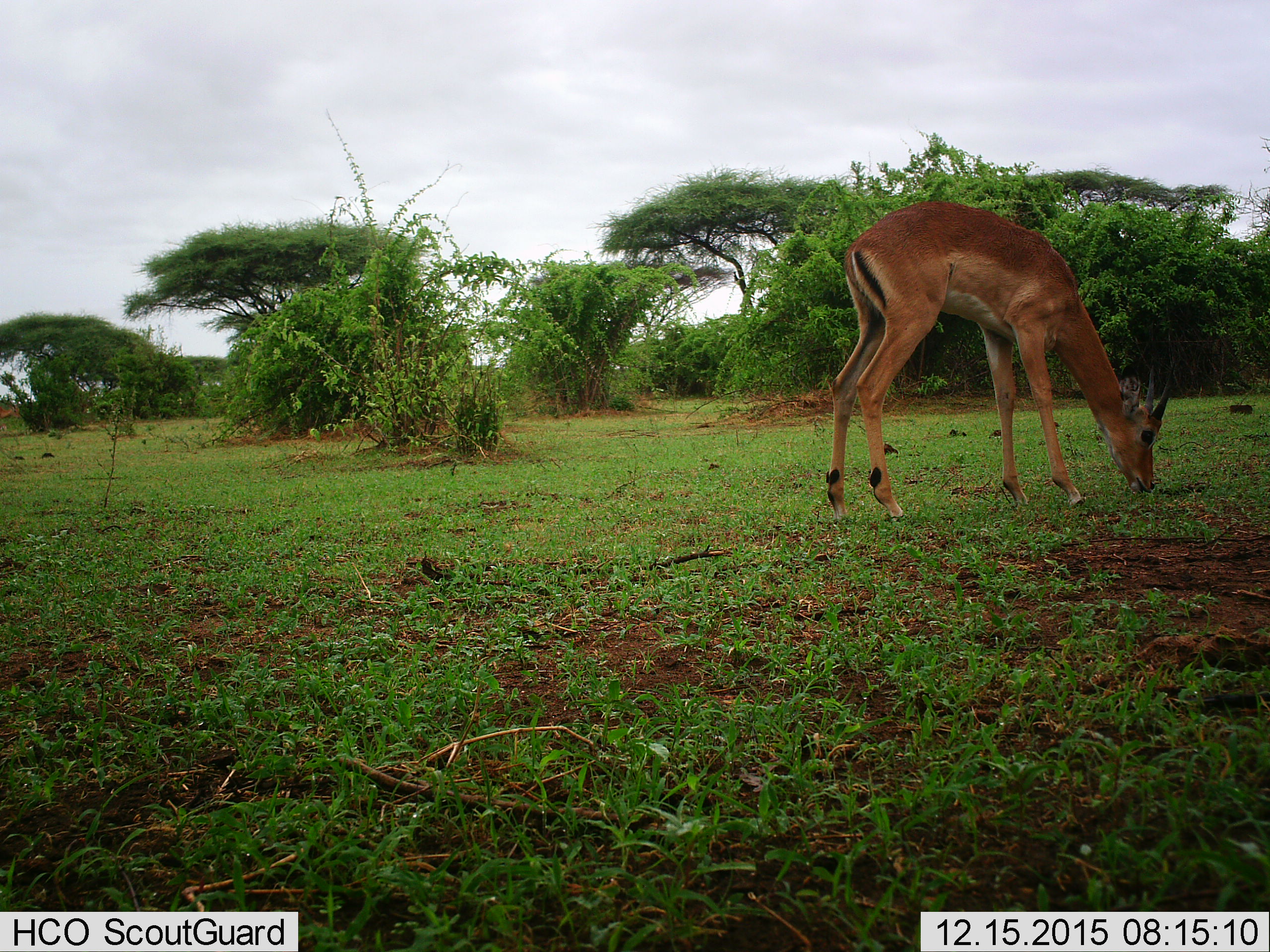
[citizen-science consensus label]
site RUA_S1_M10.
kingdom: Animalia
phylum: Chordata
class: Mammalia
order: Artiodactyla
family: Bovidae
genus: Aepyceros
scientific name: Aepyceros melampus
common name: impala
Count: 1.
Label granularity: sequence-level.